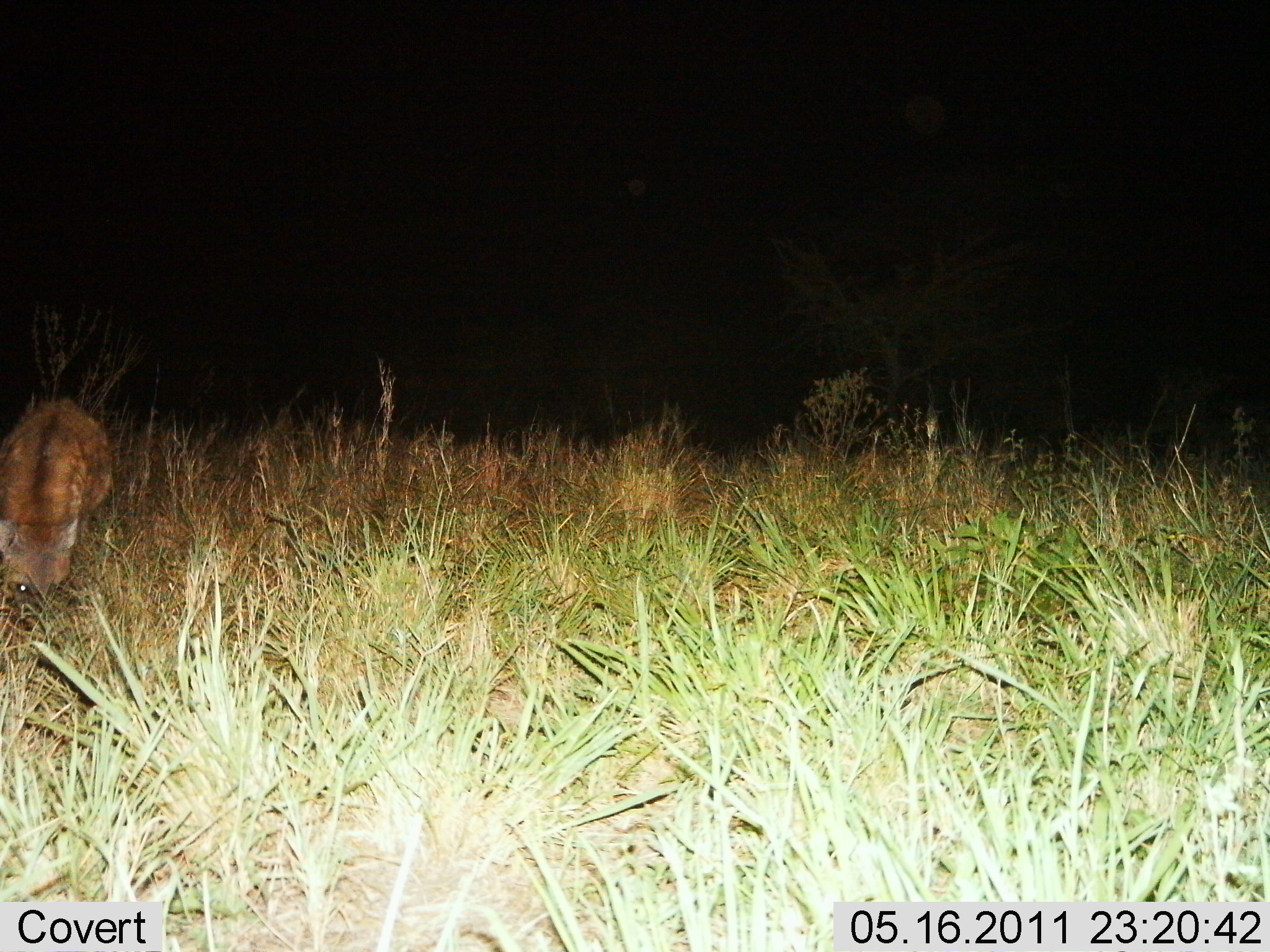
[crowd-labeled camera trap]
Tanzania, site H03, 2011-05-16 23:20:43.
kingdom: Animalia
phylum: Chordata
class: Mammalia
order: Carnivora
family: Hyaenidae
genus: Crocuta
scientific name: Crocuta crocuta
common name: spotted hyena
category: hyenaspotted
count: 1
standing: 60%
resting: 0%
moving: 40%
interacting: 0%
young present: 0%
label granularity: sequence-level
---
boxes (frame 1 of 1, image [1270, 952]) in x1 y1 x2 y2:
animal: 1 396 114 610